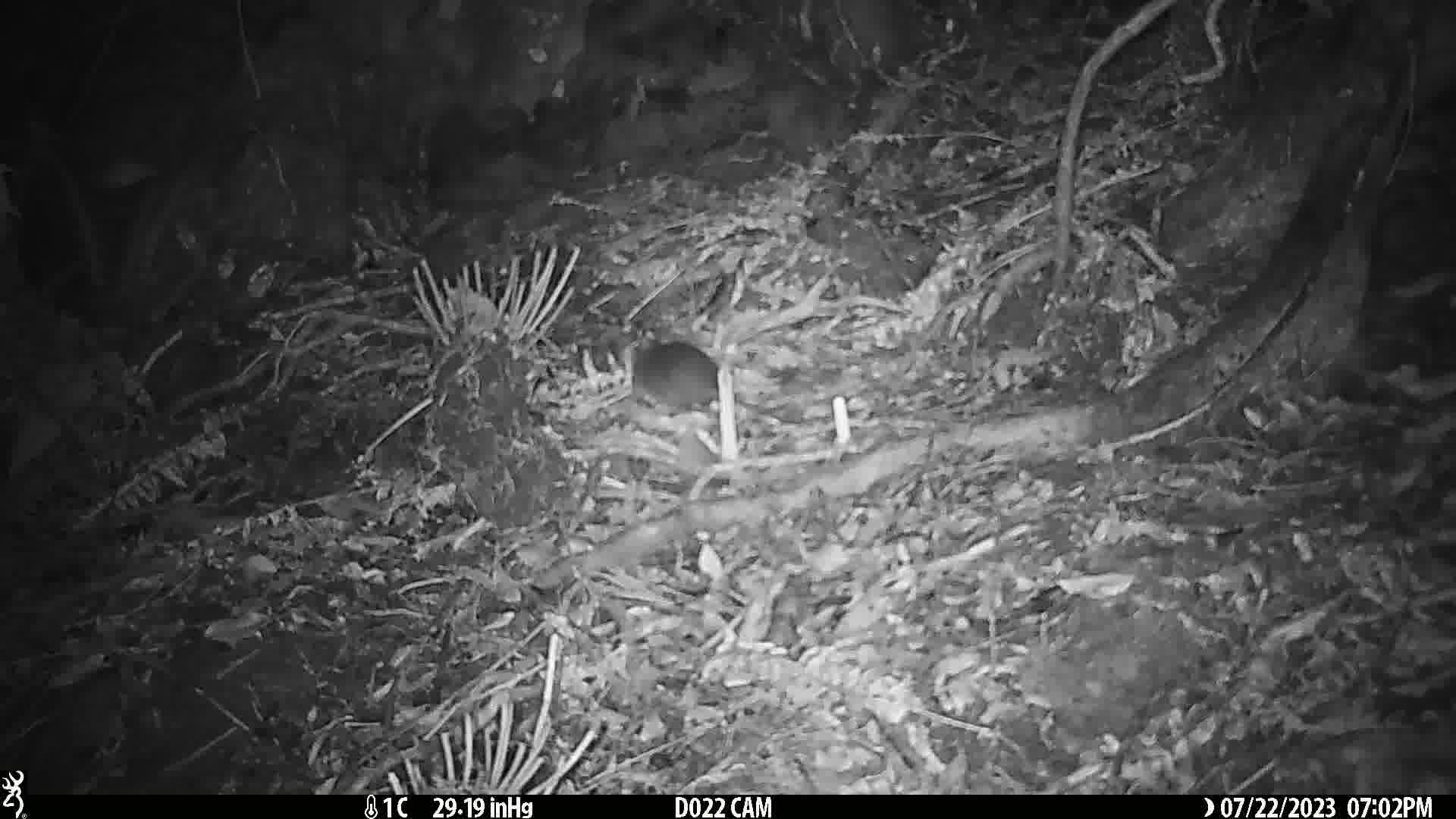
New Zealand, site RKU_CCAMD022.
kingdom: Animalia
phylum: Chordata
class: Mammalia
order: Rodentia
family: Muridae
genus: Rattus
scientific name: Rattus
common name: rat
Rat (Rattus).